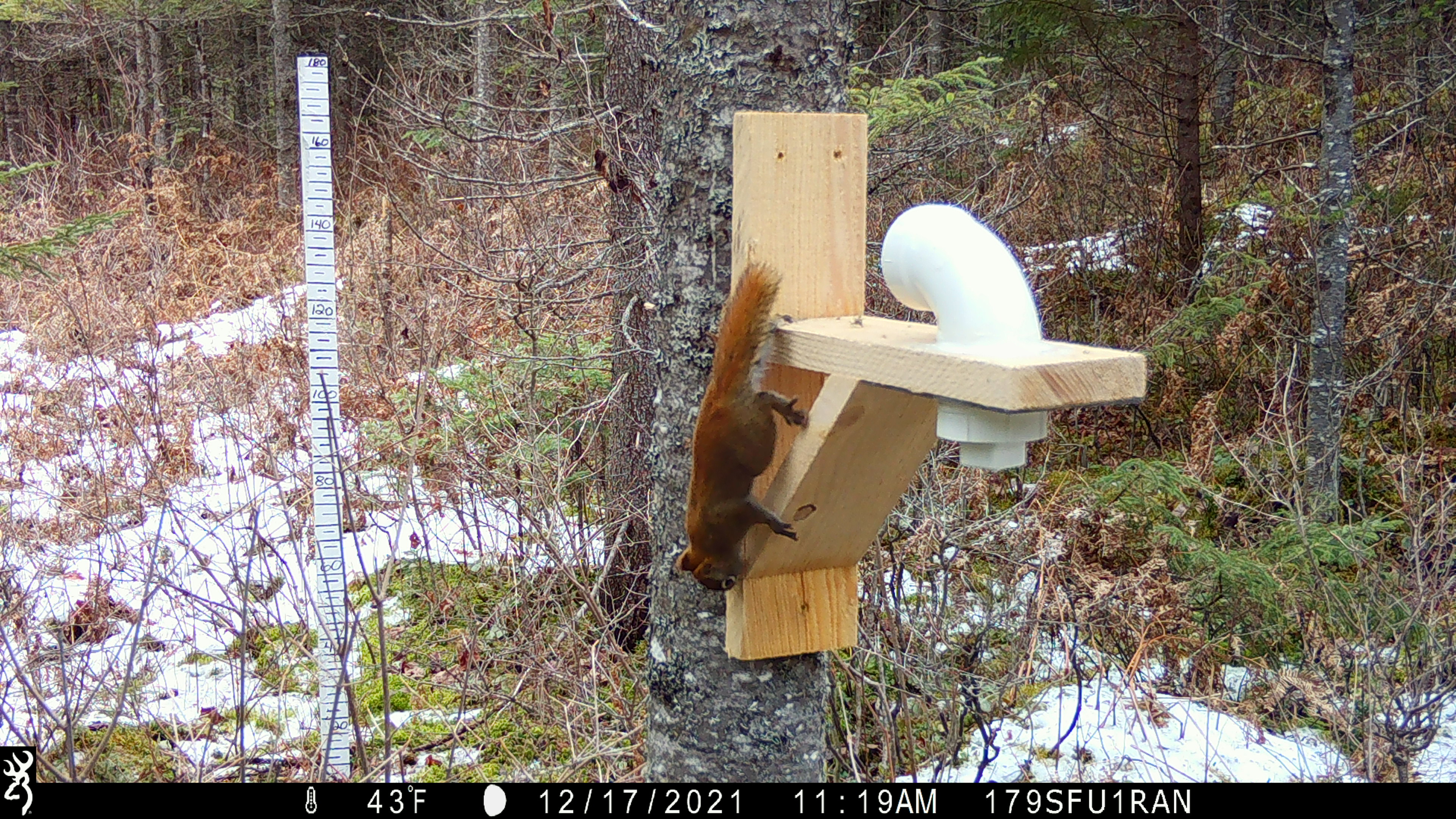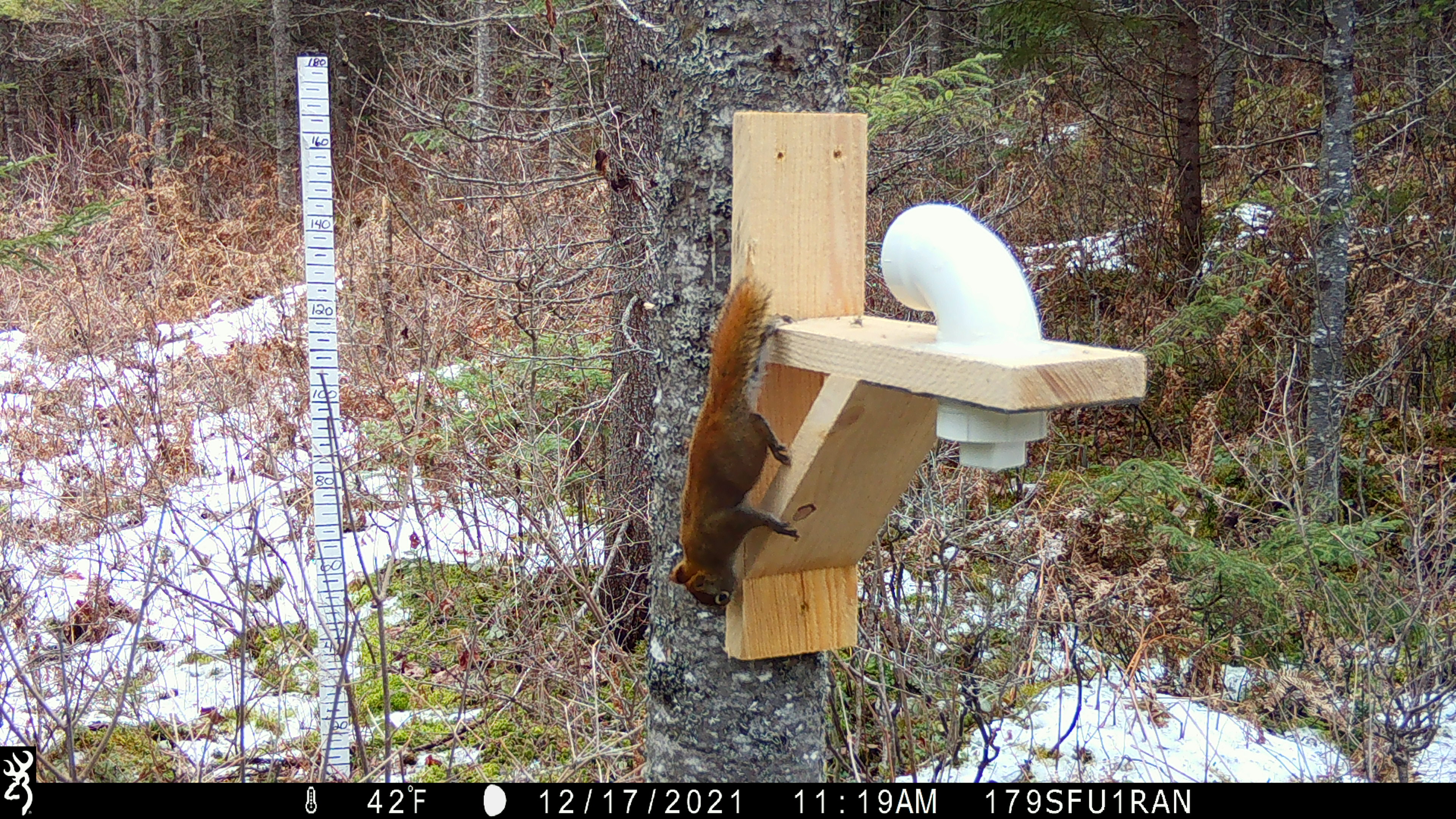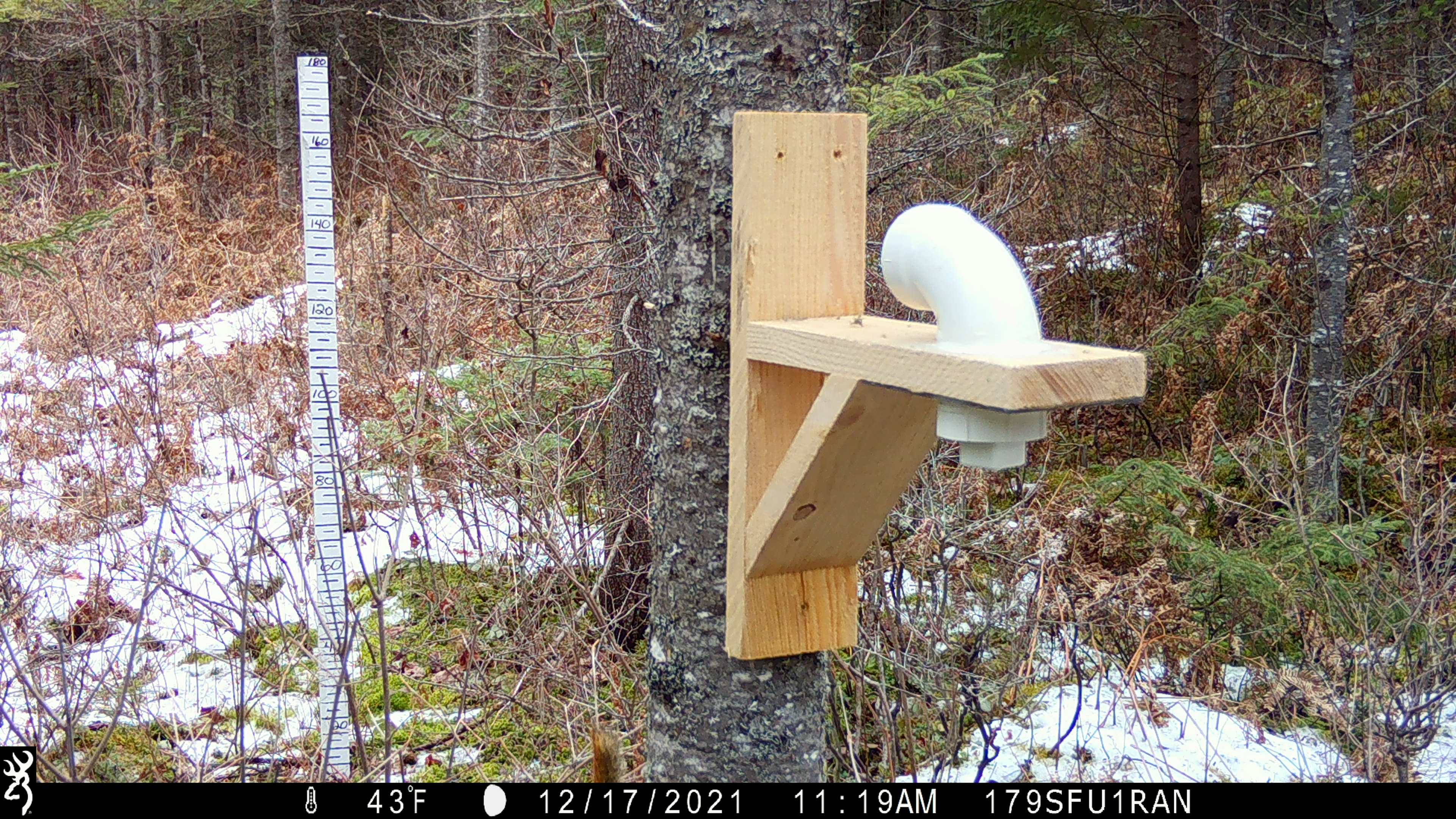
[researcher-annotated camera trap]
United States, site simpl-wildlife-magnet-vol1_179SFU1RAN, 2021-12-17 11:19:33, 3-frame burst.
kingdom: Animalia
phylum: Chordata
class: Mammalia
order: Rodentia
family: Sciuridae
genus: Tamiasciurus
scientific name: Tamiasciurus hudsonicus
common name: red squirrel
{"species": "red squirrel (Tamiasciurus hudsonicus)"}